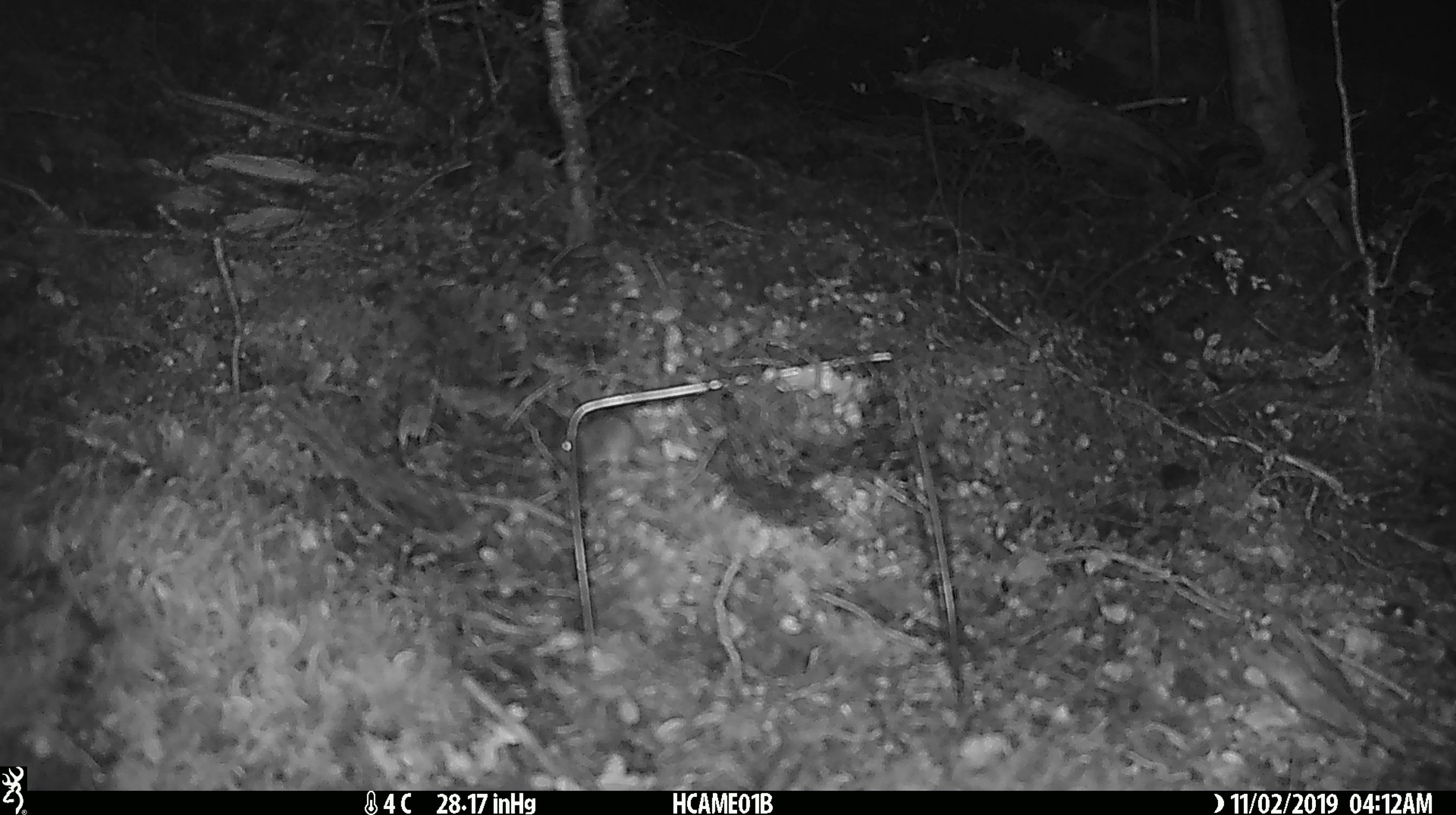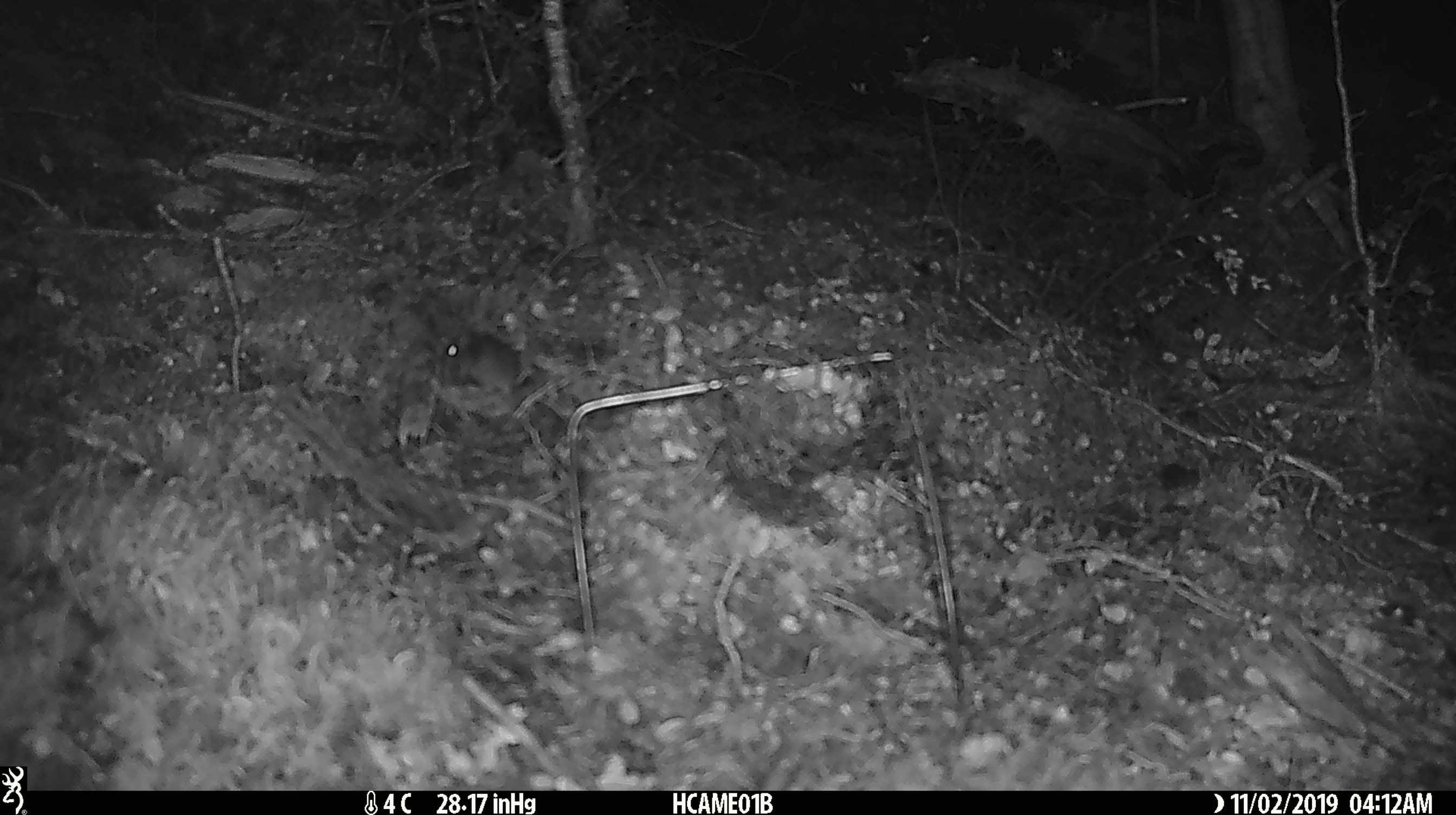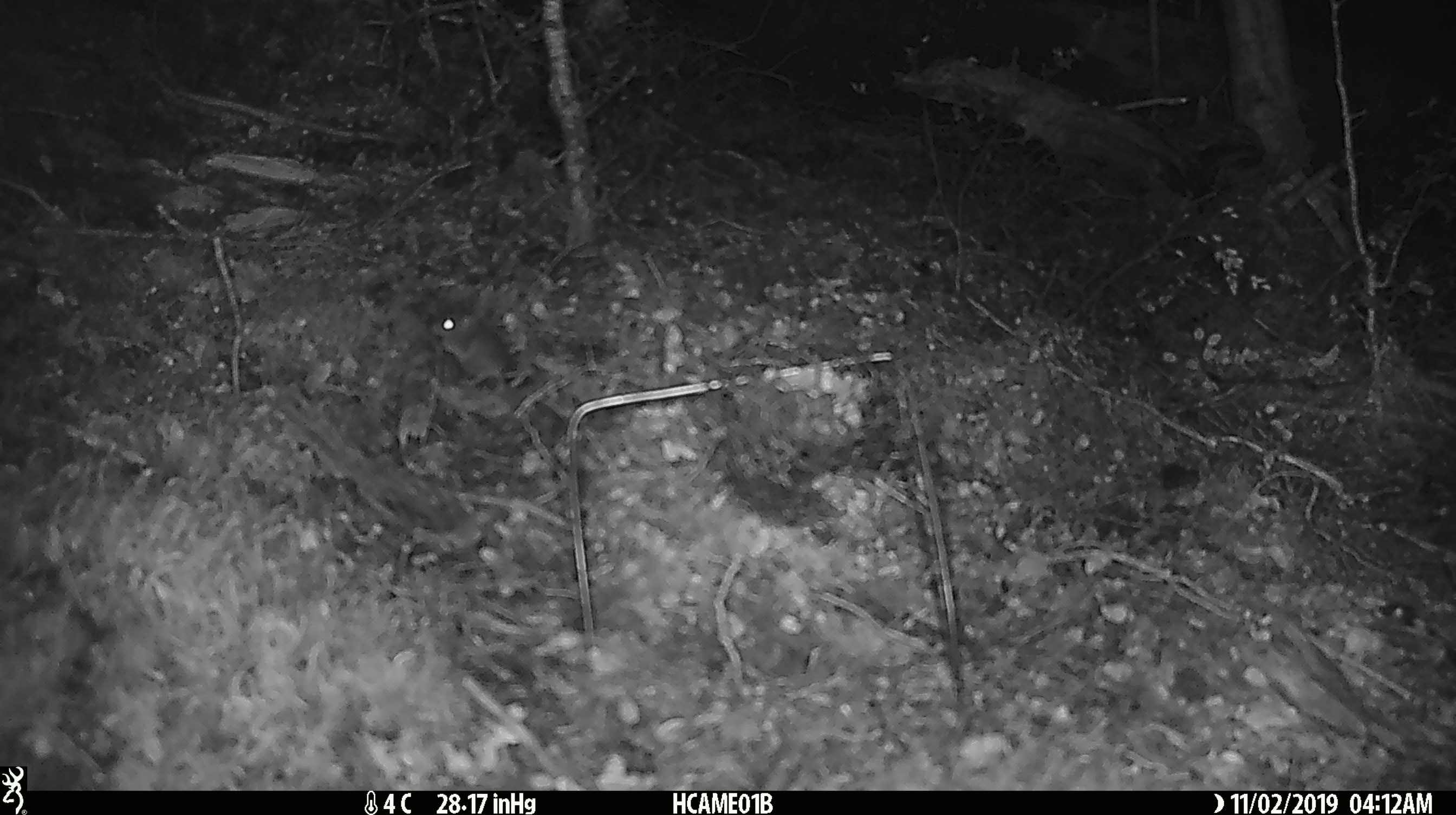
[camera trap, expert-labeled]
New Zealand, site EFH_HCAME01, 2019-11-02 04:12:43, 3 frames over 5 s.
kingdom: Animalia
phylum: Chordata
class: Mammalia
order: Rodentia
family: Muridae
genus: Mus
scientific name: Mus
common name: mouse